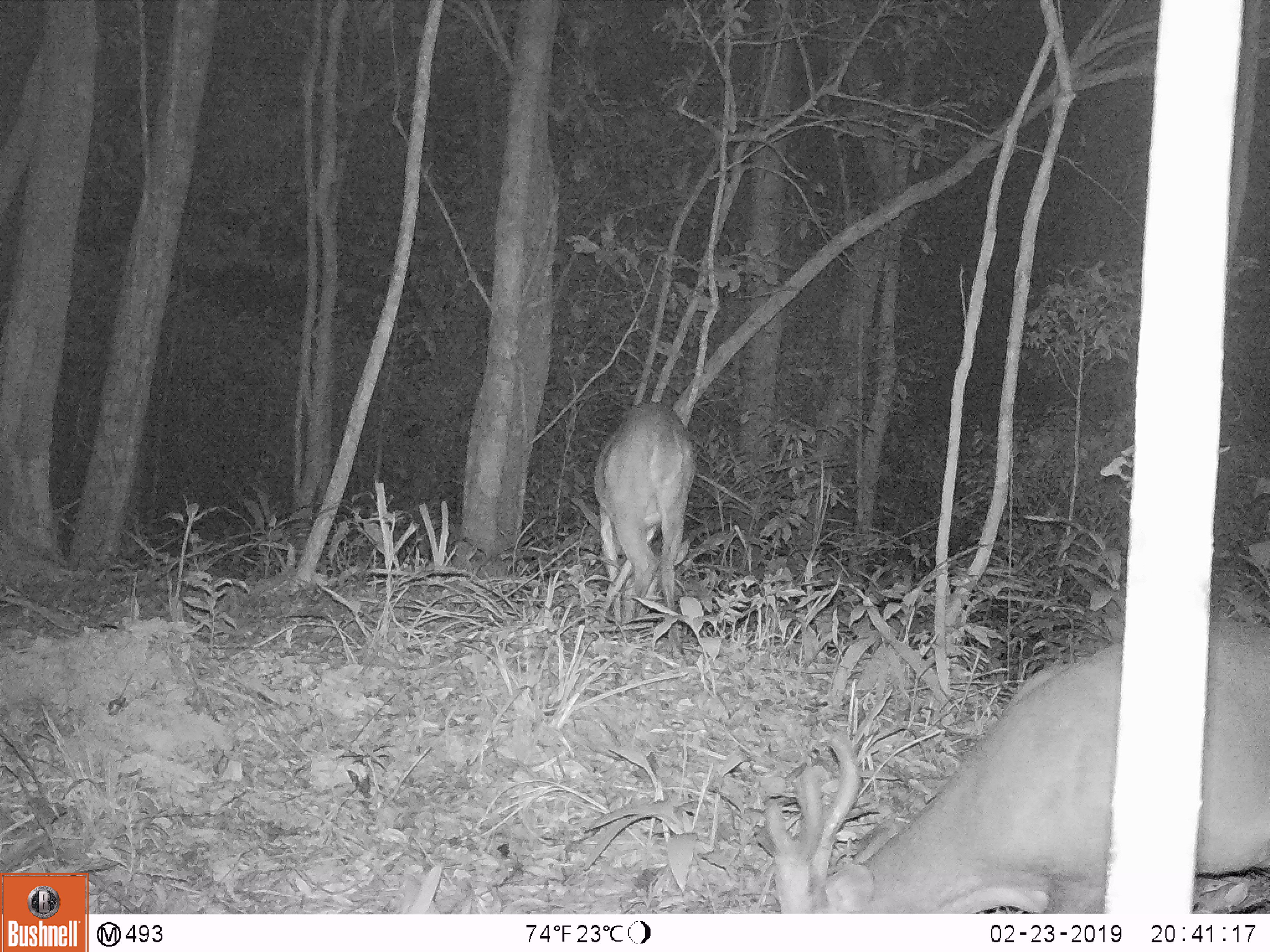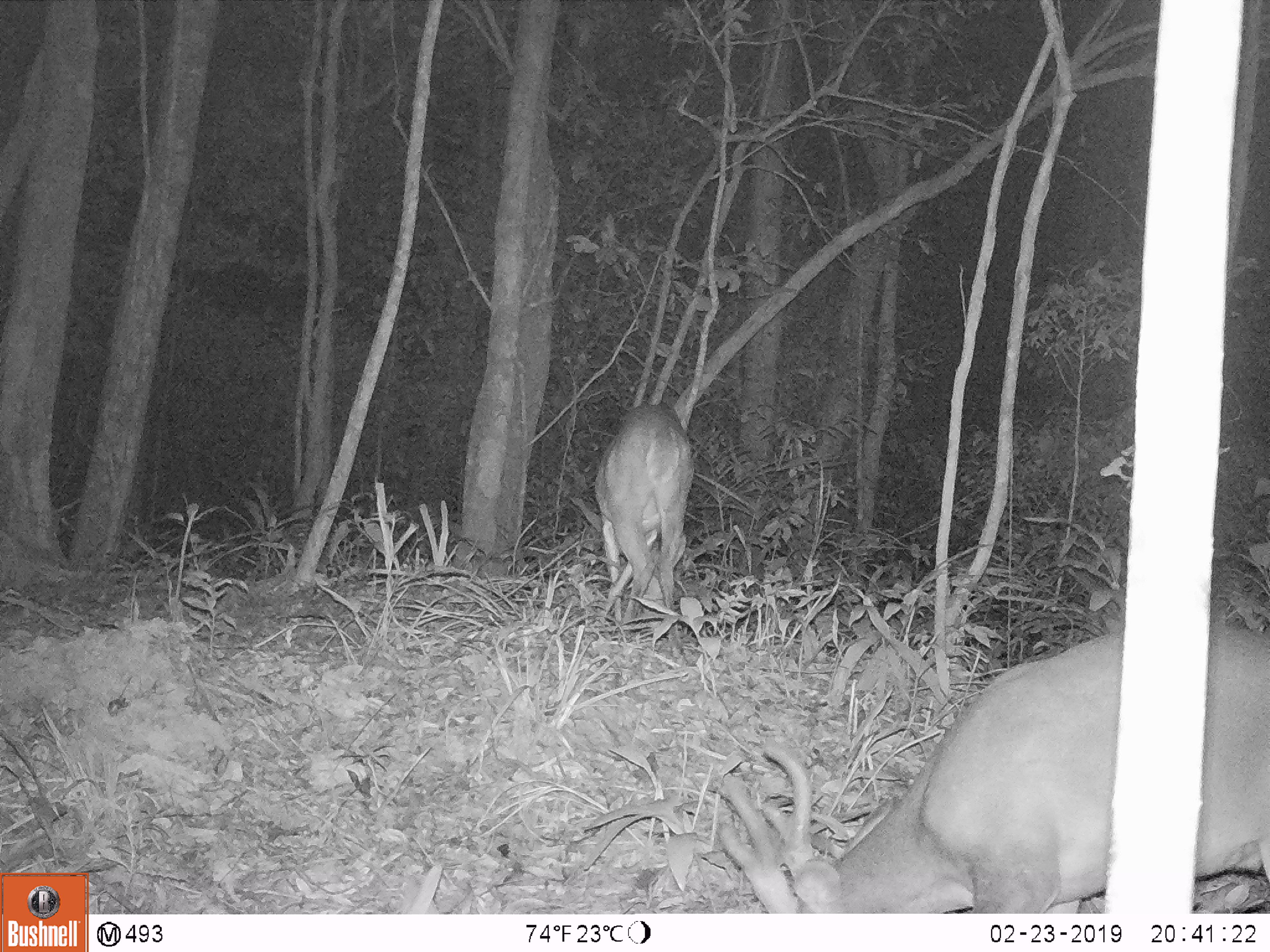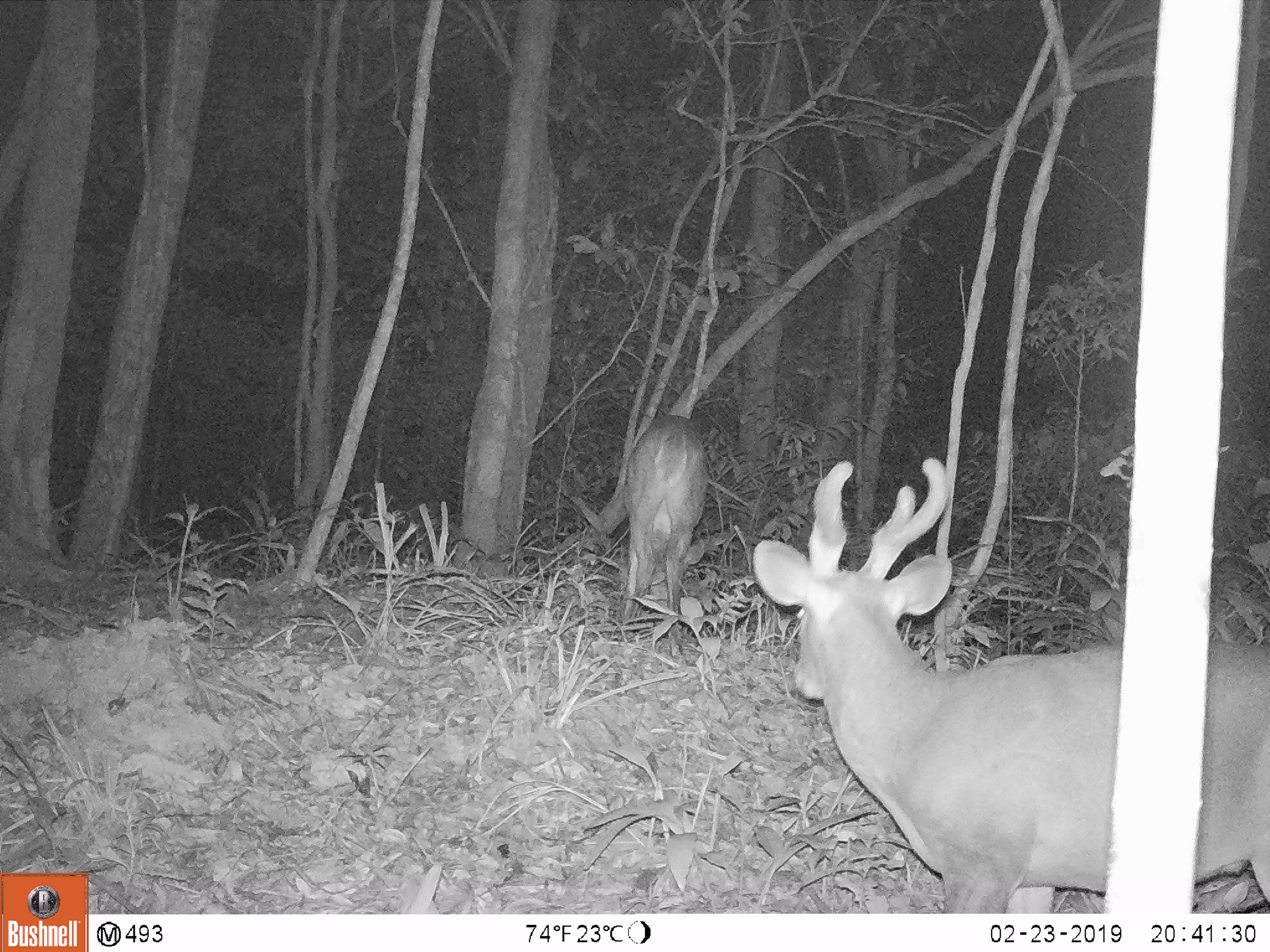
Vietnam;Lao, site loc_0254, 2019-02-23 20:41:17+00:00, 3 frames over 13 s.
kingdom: Animalia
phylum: Chordata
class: Mammalia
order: Artiodactyla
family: Cervidae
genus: Muntiacus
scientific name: Muntiacus vuquangensis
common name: large-antlered muntjac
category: large antlered muntjac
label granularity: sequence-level